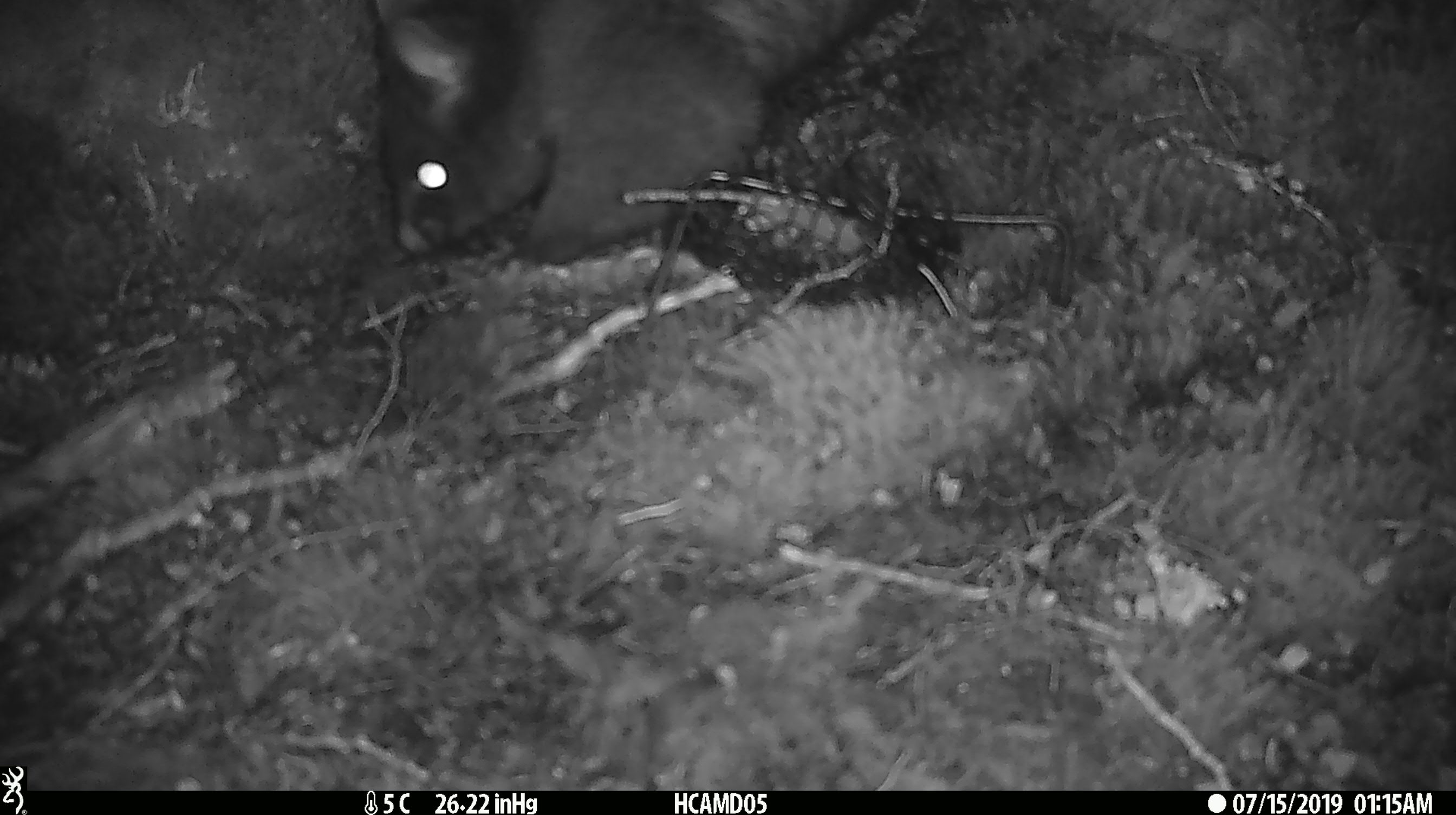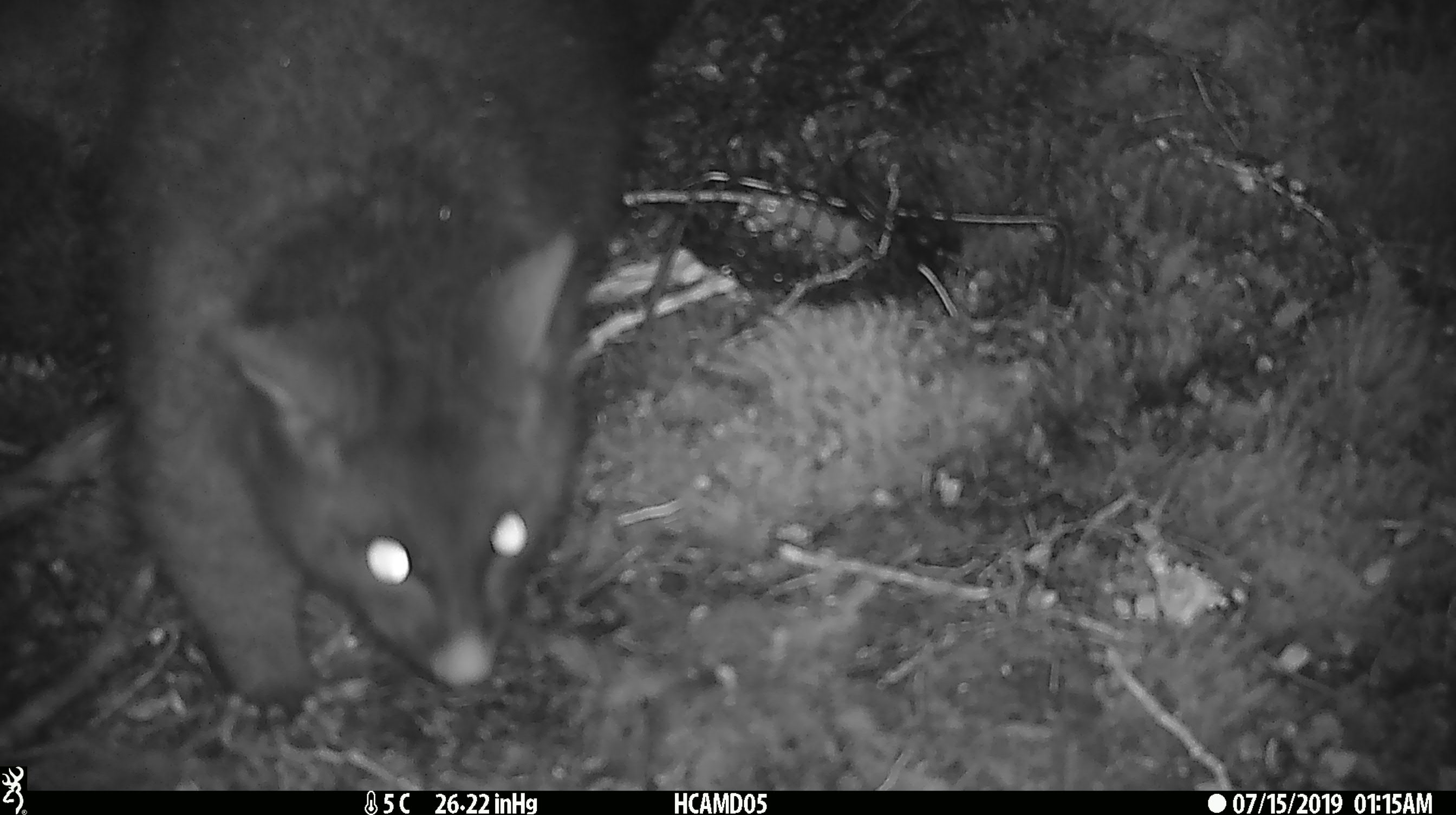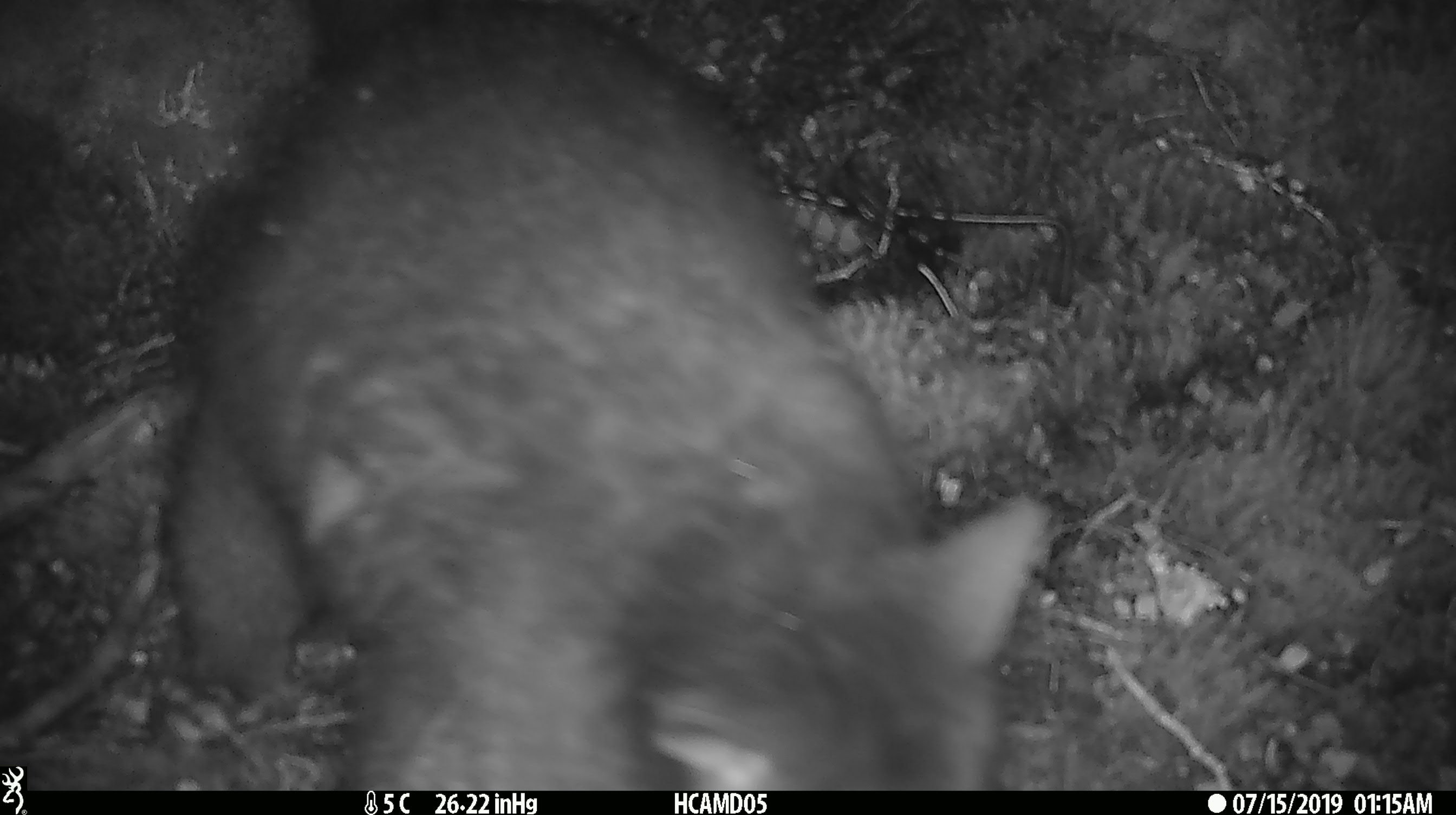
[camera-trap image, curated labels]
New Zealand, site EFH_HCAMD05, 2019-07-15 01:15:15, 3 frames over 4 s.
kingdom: Animalia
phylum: Chordata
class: Mammalia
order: Diprotodontia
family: Phalangeridae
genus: Trichosurus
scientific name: Trichosurus vulpecula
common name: common brushtail possum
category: possum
Possum (common brushtail possum) (Trichosurus vulpecula).